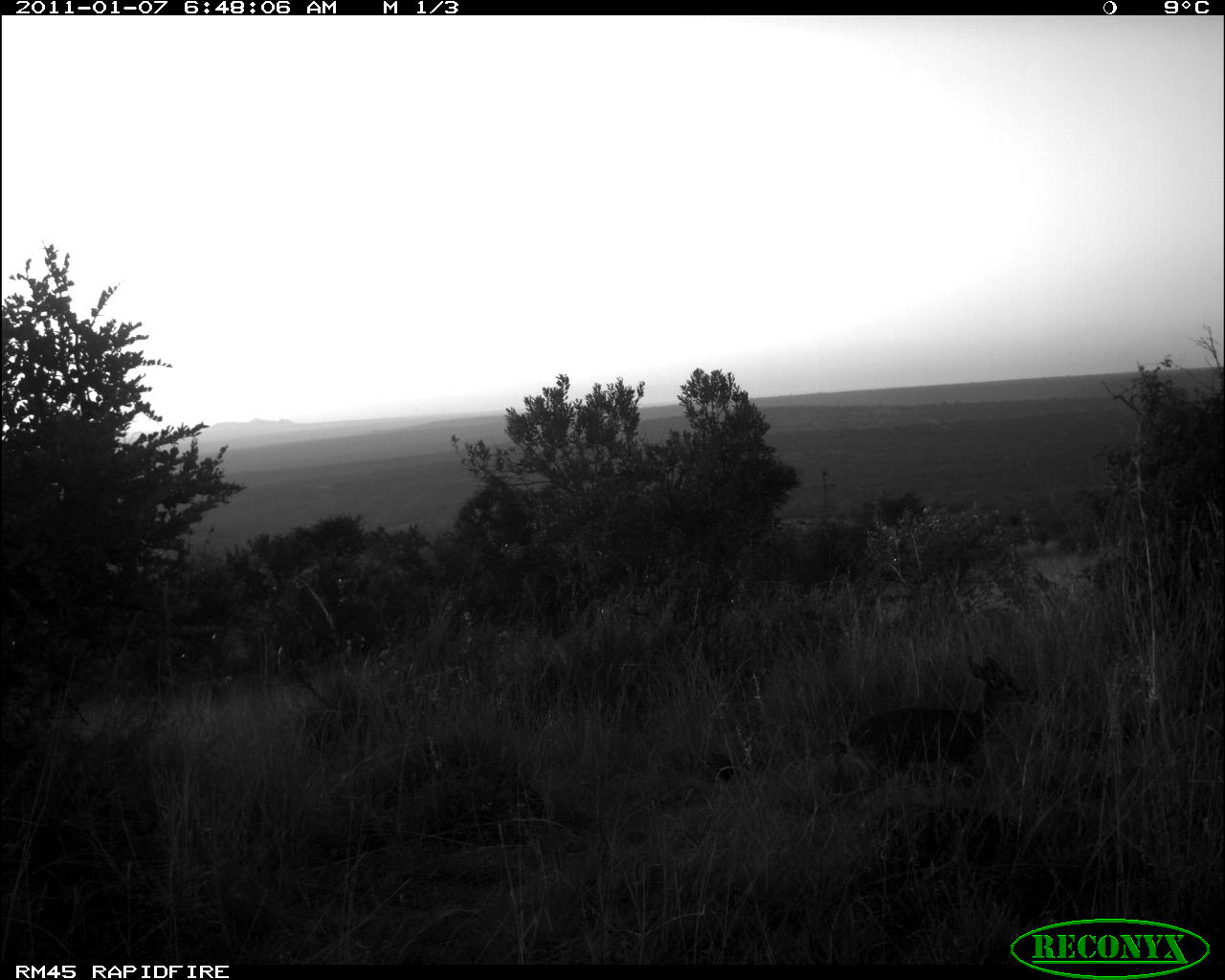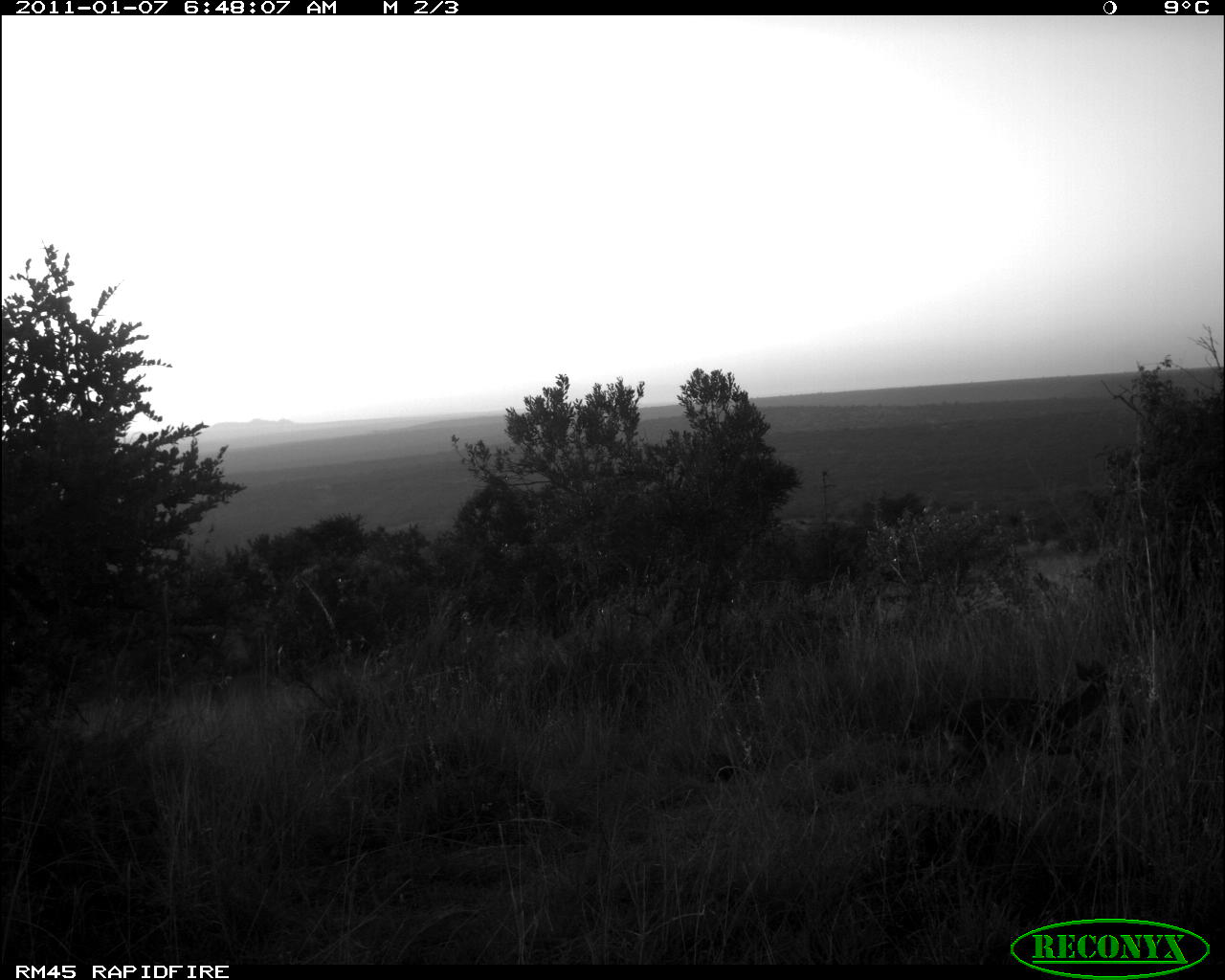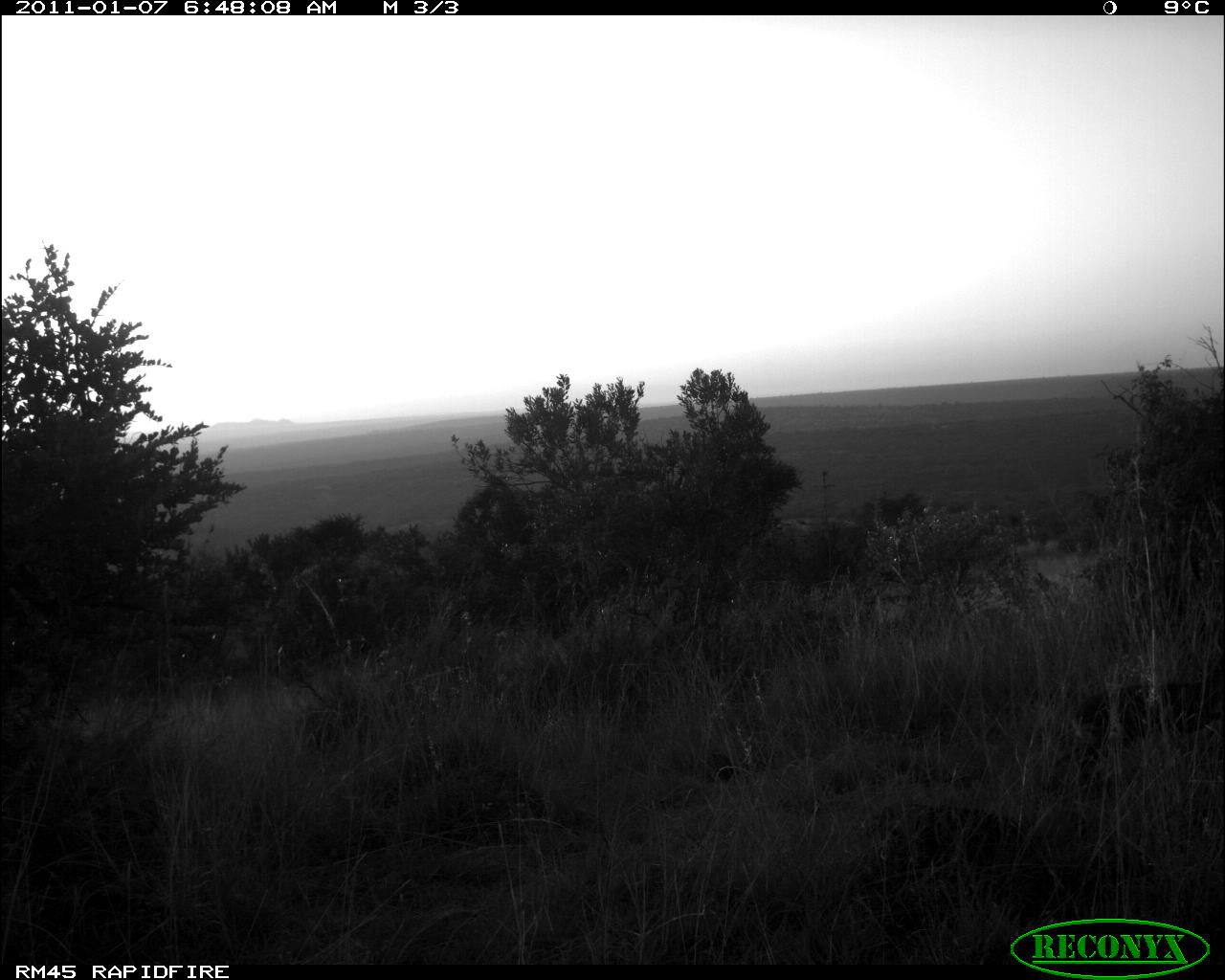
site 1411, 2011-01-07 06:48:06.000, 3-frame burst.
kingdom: Animalia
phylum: Chordata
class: Mammalia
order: Artiodactyla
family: Bovidae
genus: Madoqua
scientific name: Madoqua guentheri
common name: günther's dik-dik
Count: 1.